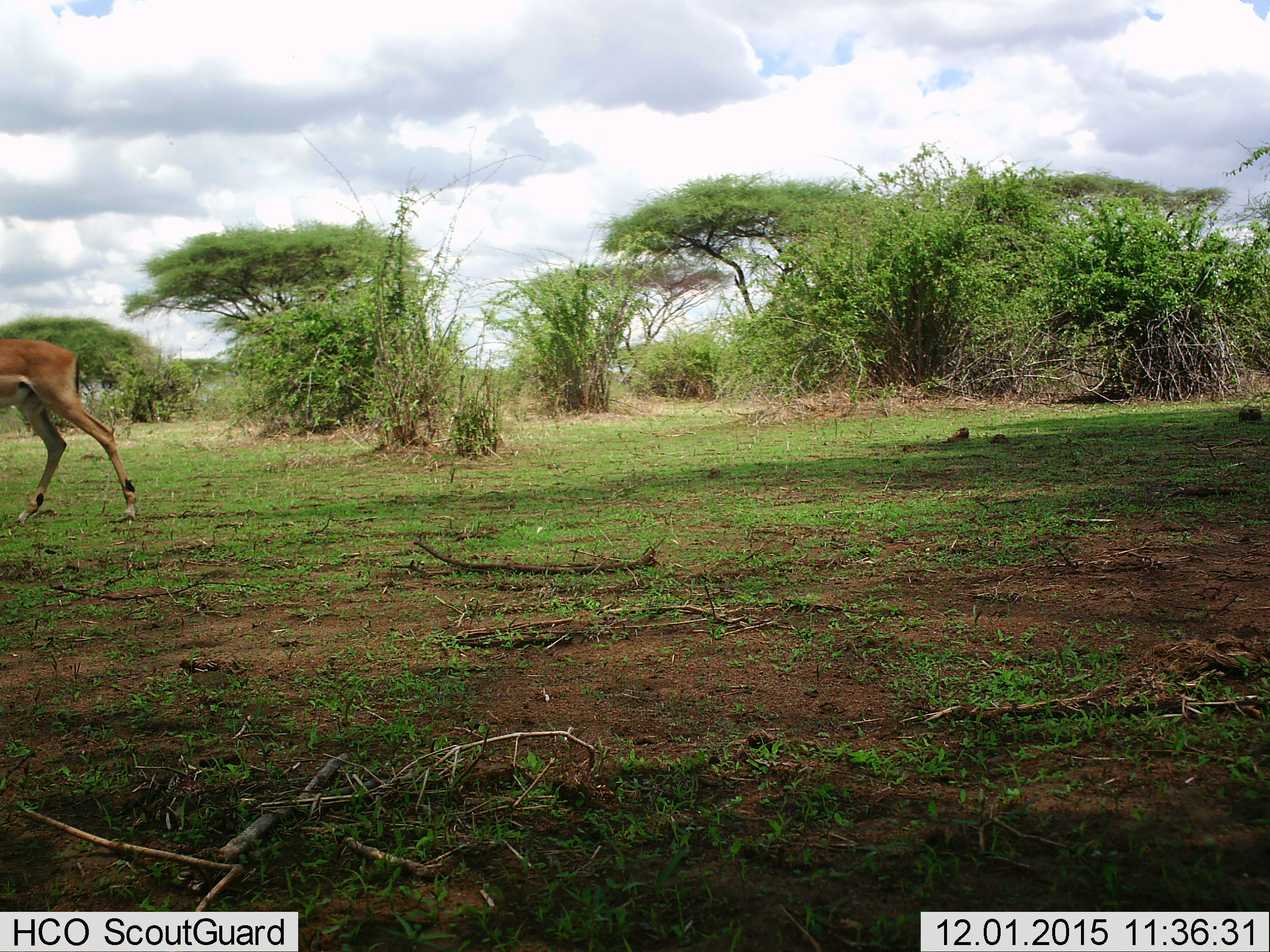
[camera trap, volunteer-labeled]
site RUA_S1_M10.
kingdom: Animalia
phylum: Chordata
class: Mammalia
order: Artiodactyla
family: Bovidae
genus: Aepyceros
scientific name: Aepyceros melampus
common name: impala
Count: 1.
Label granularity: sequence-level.